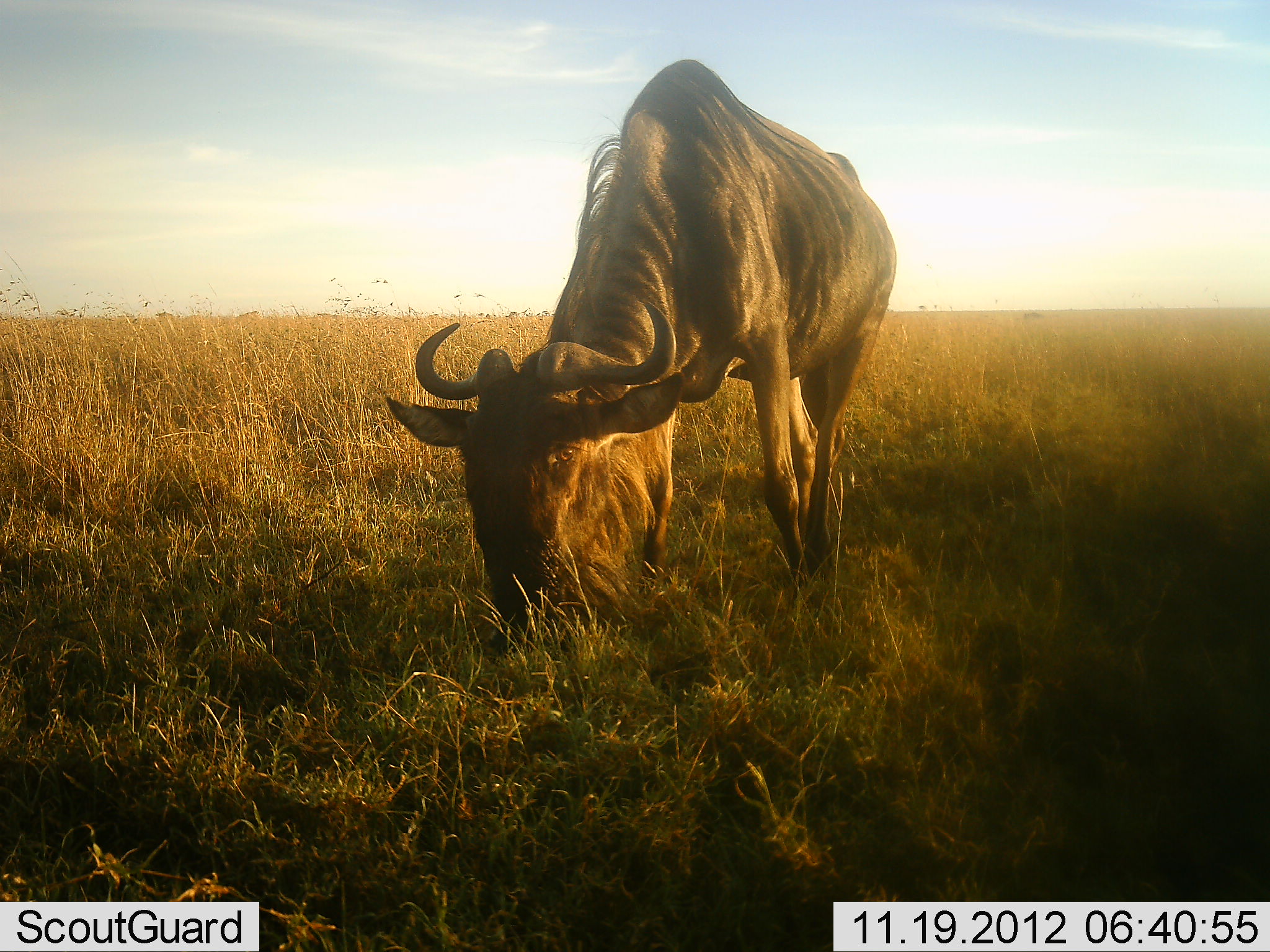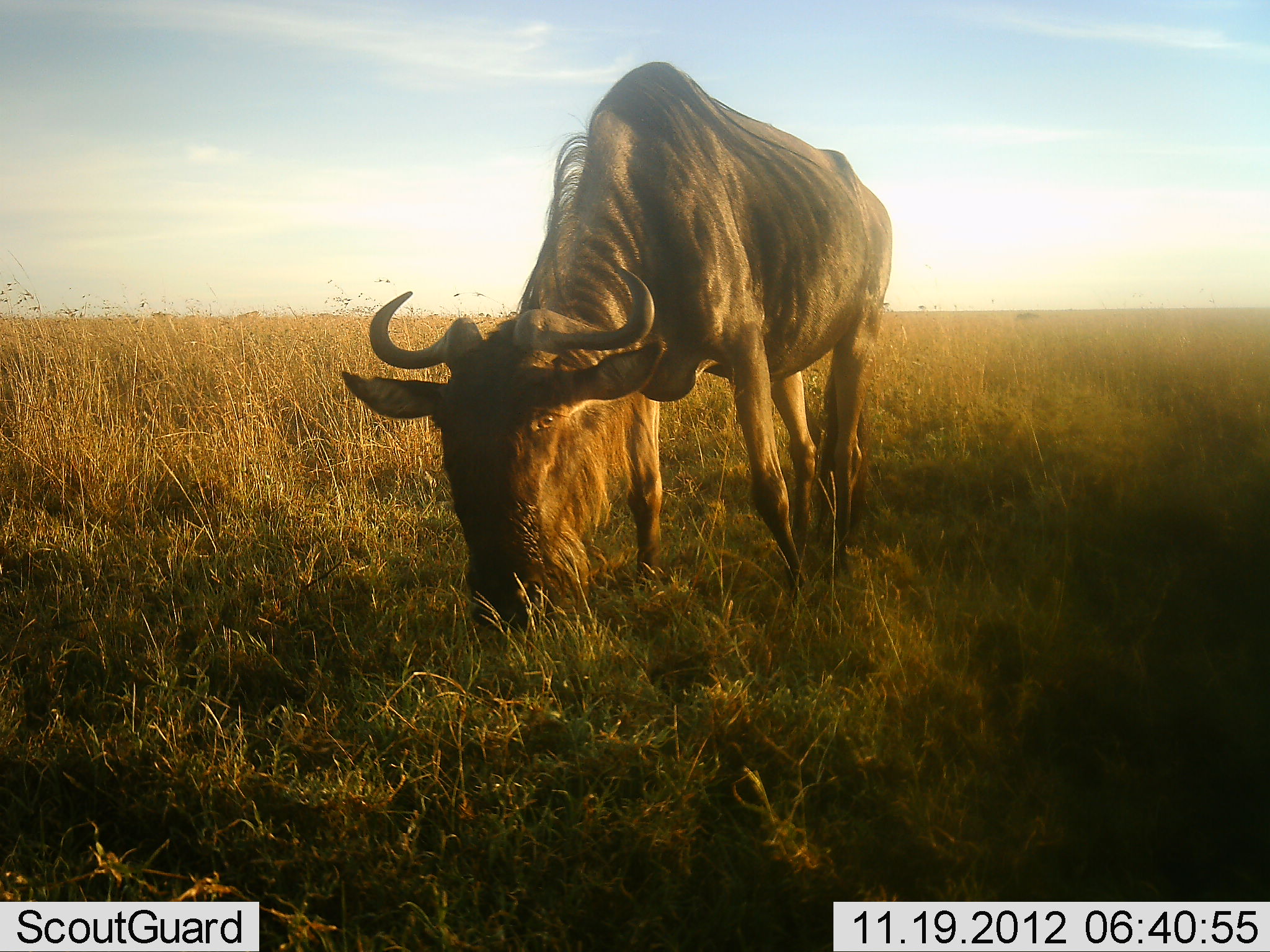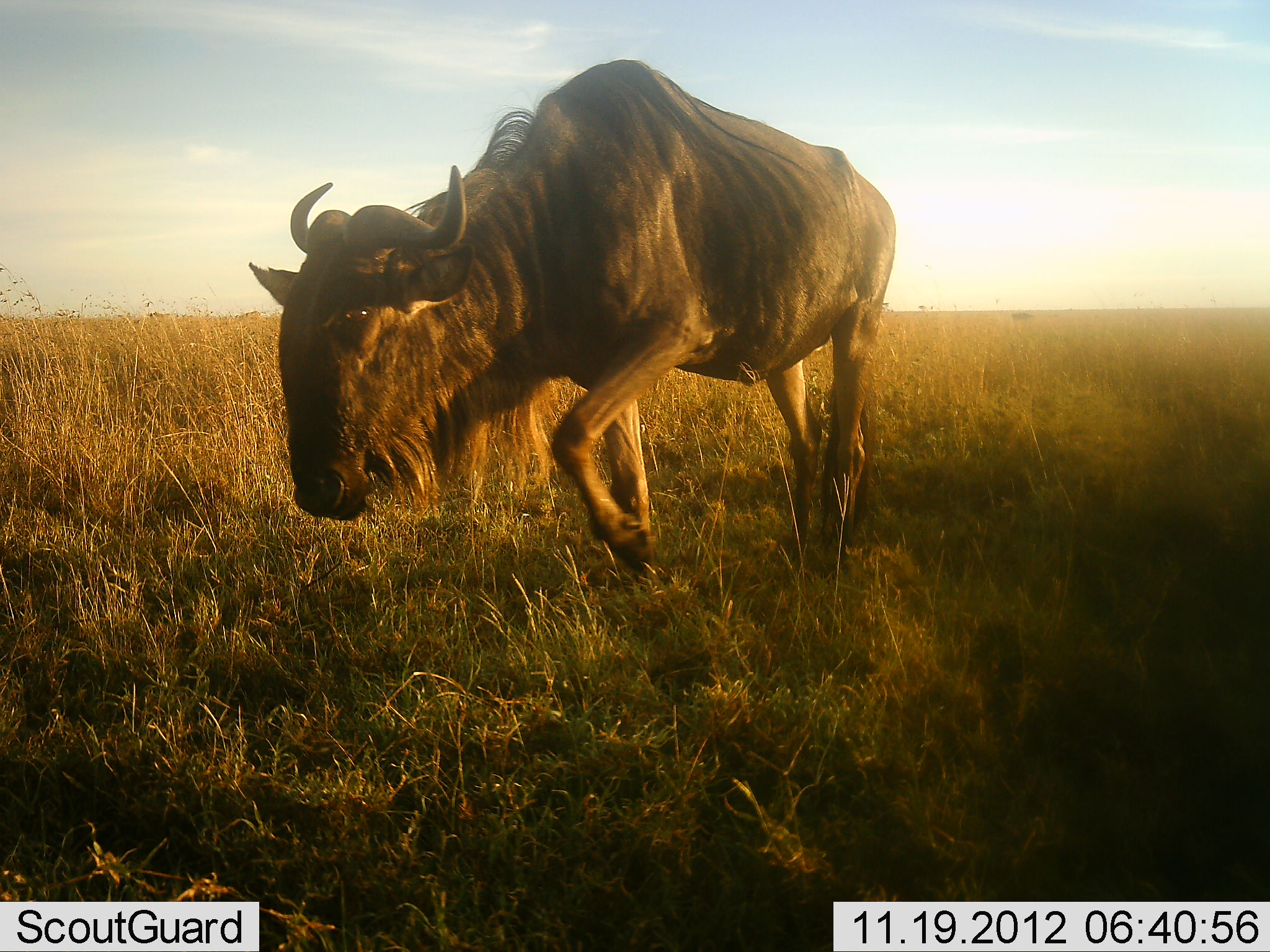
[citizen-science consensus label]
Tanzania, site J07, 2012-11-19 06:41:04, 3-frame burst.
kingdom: Animalia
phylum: Chordata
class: Mammalia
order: Artiodactyla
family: Bovidae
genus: Connochaetes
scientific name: Connochaetes taurinus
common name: blue wildebeest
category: wildebeest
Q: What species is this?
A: Wildebeest (blue wildebeest) (Connochaetes taurinus).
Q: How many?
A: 1.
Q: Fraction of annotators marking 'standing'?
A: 7%.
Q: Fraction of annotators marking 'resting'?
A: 0%.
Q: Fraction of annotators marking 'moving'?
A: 24%.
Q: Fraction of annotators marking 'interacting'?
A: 0%.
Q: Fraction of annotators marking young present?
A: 0%.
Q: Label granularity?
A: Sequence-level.